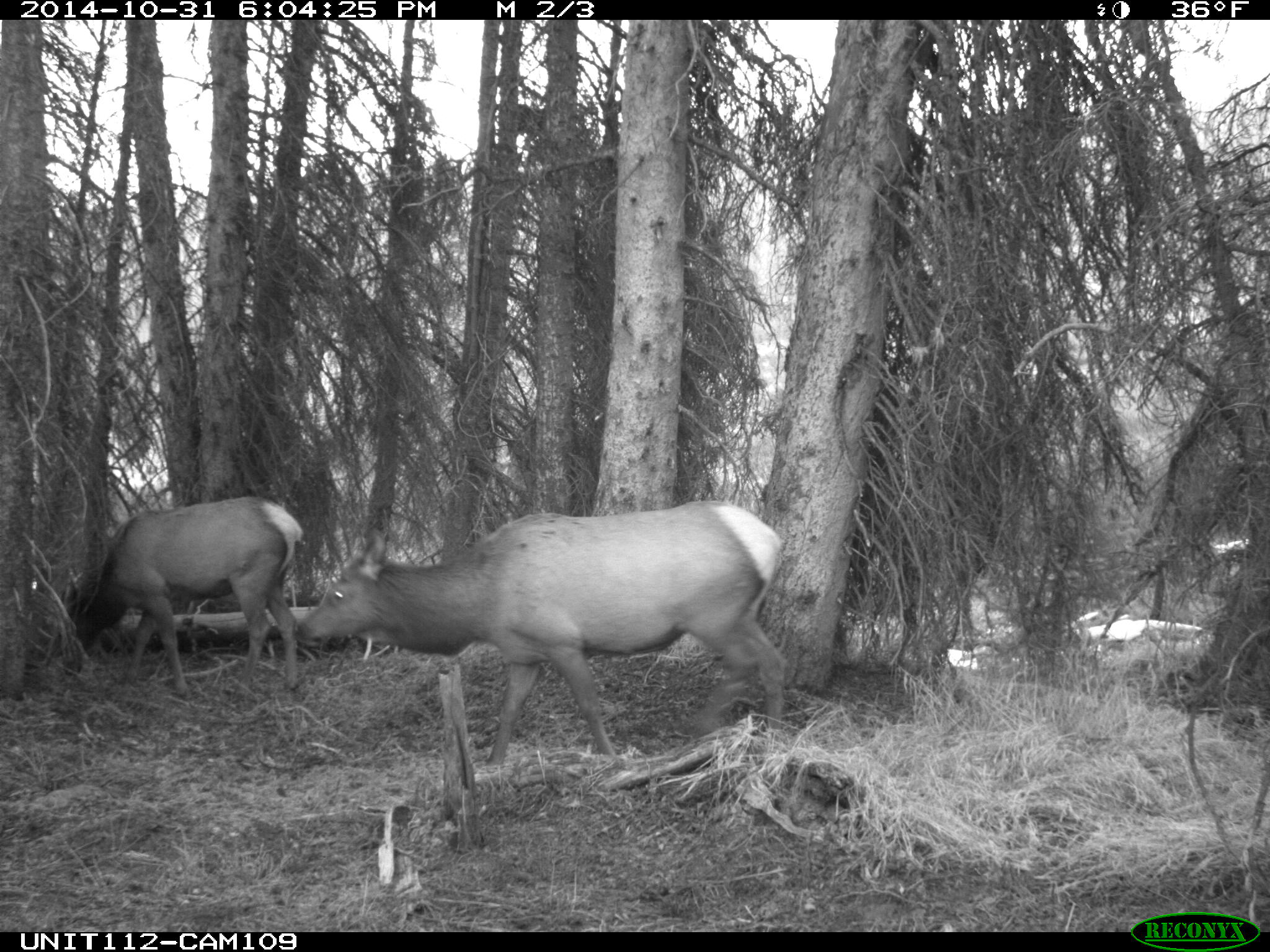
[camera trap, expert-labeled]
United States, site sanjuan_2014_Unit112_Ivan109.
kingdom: Animalia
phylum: Chordata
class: Mammalia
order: Artiodactyla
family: Cervidae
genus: Cervus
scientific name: Cervus elaphus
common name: red deer